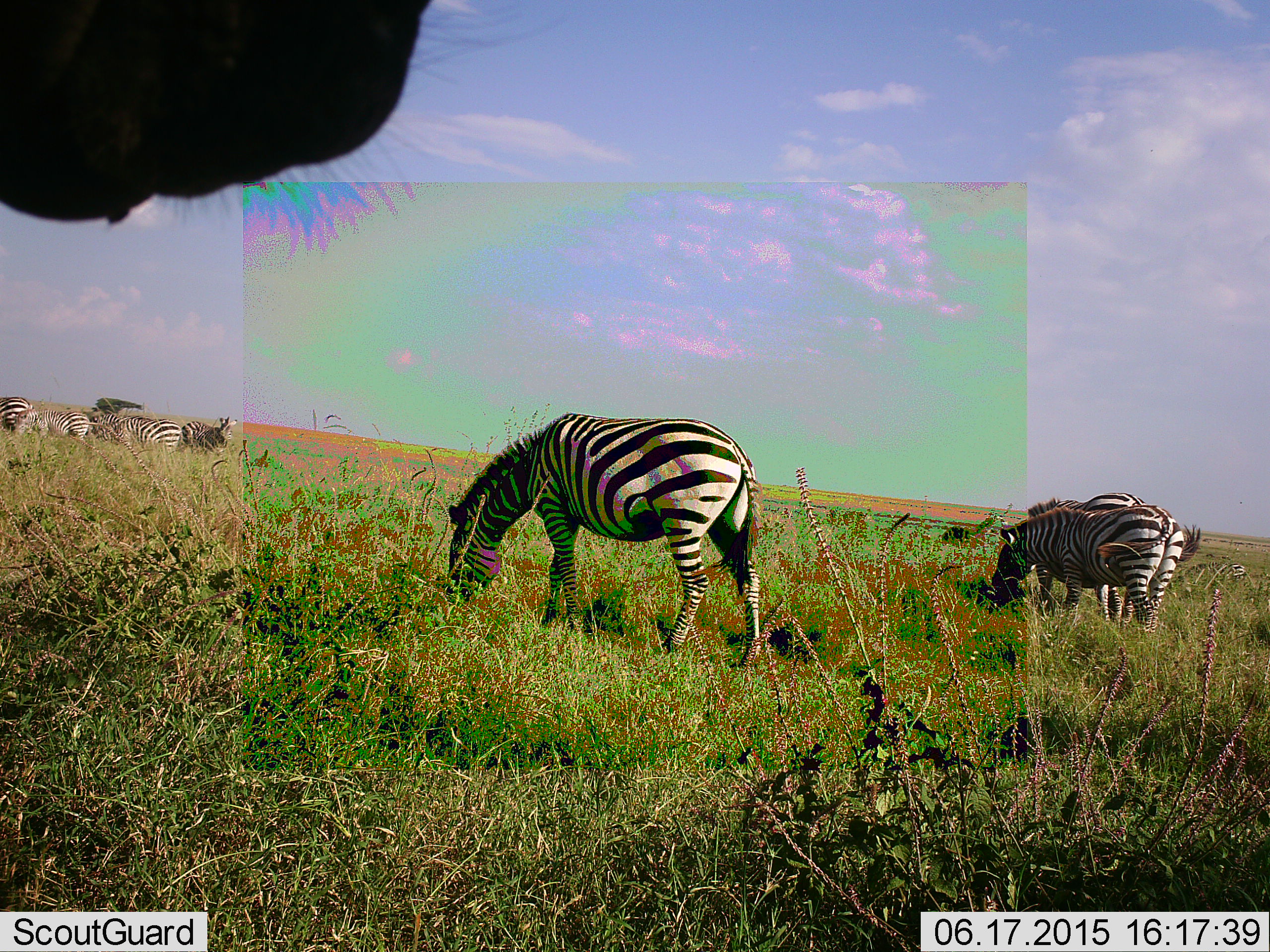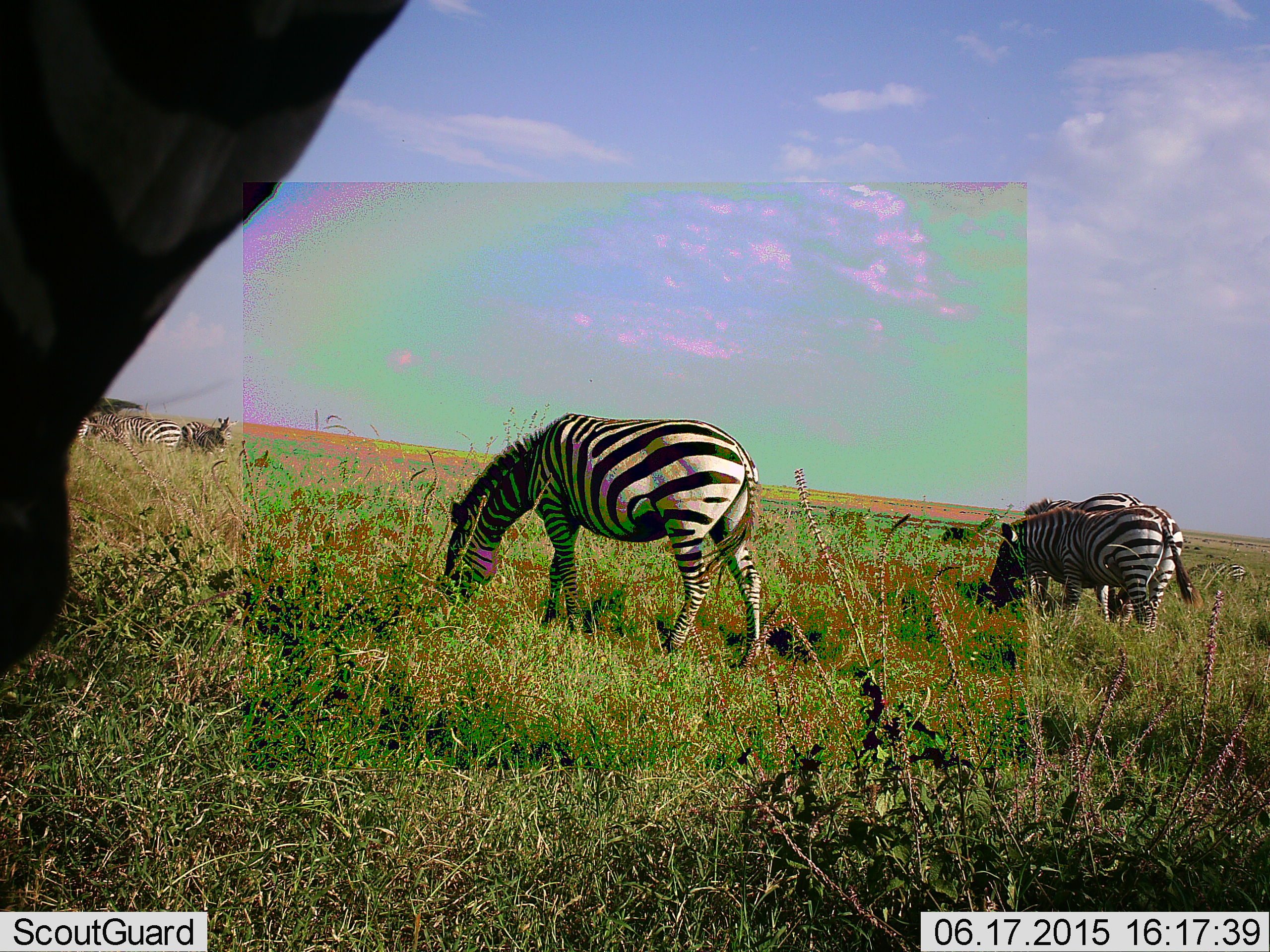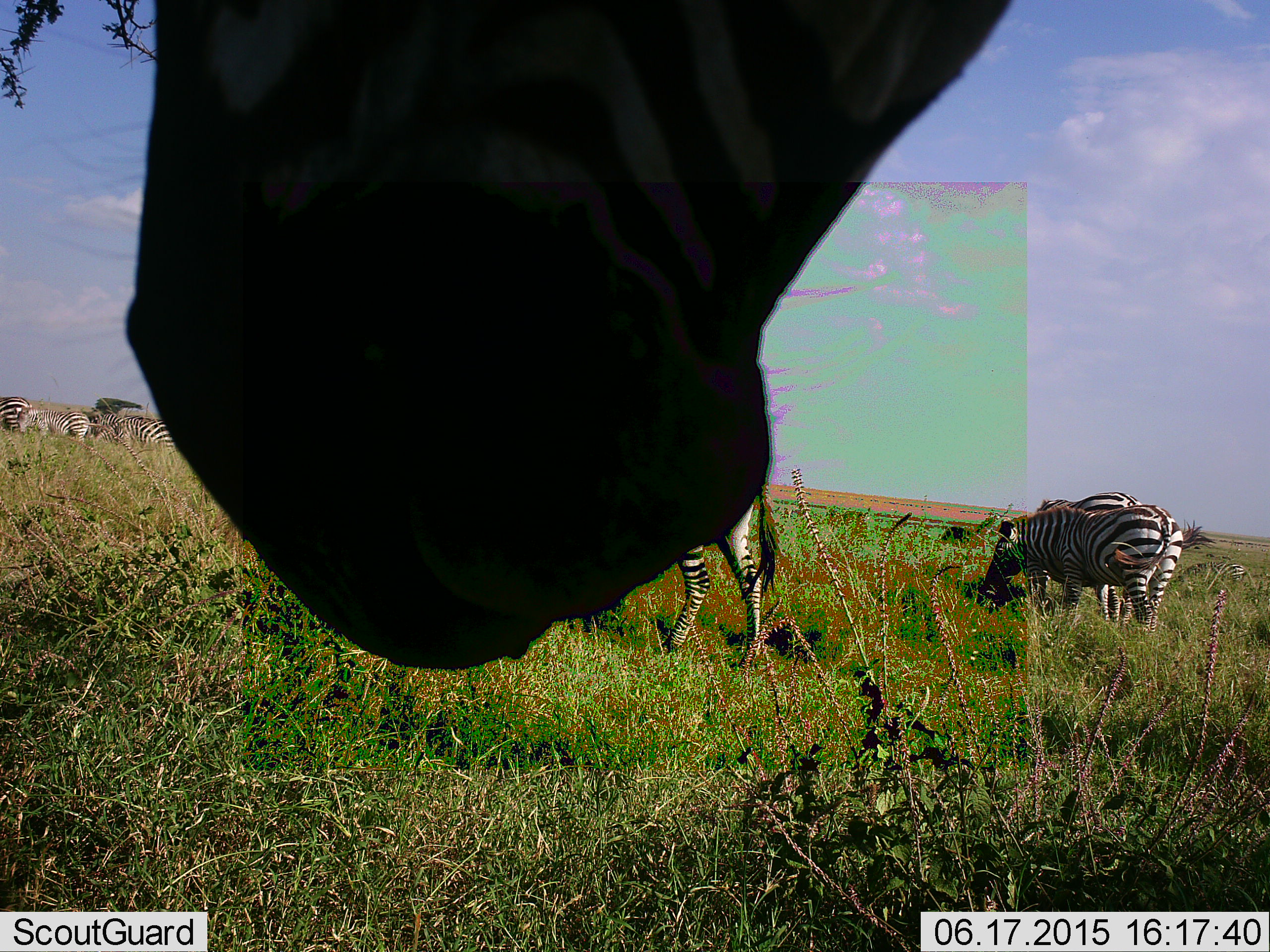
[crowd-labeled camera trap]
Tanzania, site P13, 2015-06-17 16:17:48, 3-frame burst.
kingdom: Animalia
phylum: Chordata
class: Mammalia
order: Perissodactyla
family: Equidae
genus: Equus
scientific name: Equus quagga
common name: plains zebra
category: zebra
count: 7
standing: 20%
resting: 0%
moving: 10%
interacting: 0%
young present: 0%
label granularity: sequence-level